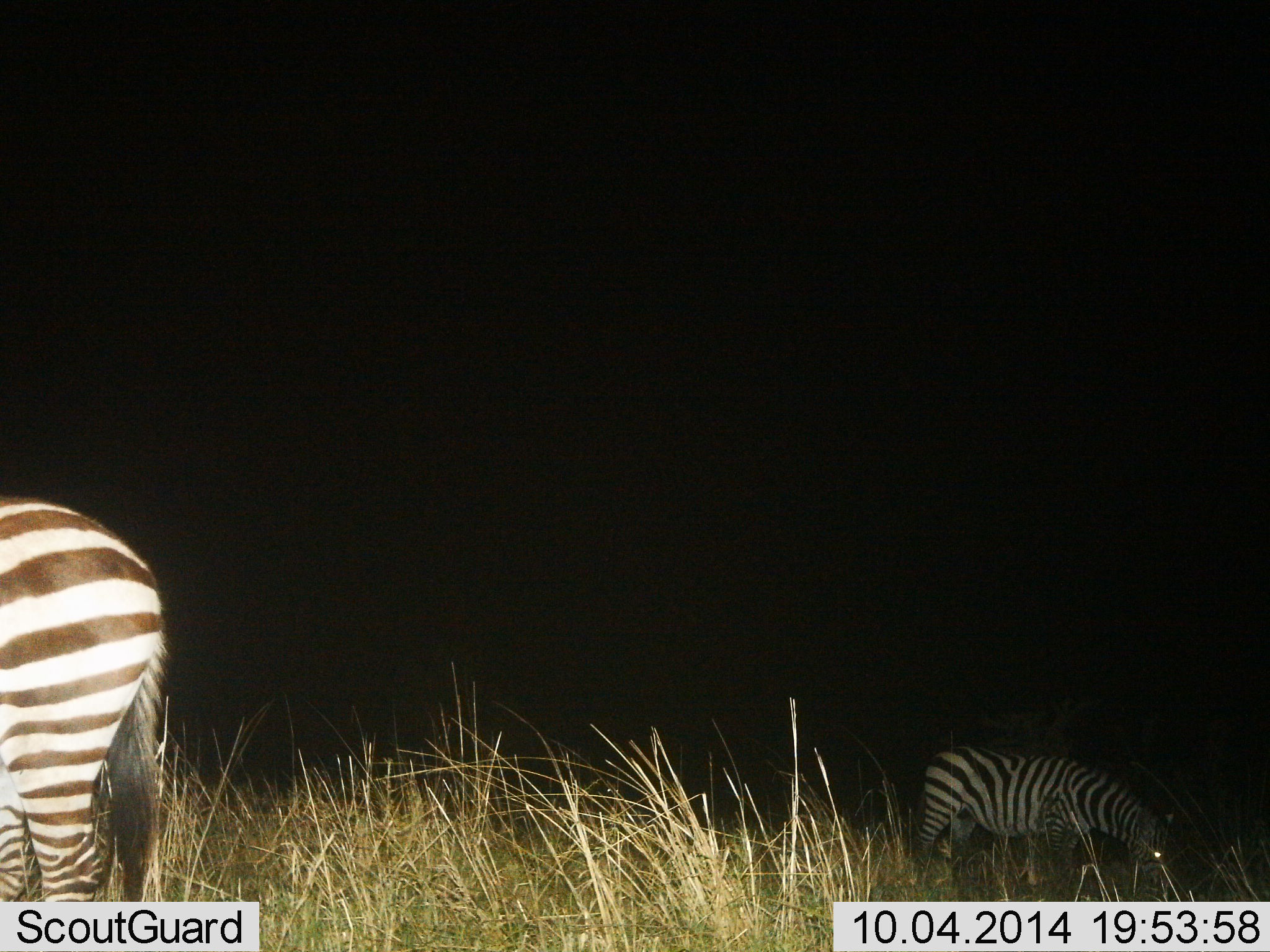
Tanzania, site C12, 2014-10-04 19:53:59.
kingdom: Animalia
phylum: Chordata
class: Mammalia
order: Perissodactyla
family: Equidae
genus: Equus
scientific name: Equus quagga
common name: plains zebra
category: zebra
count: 2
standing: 20%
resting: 10%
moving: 0%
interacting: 0%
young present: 0%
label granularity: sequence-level